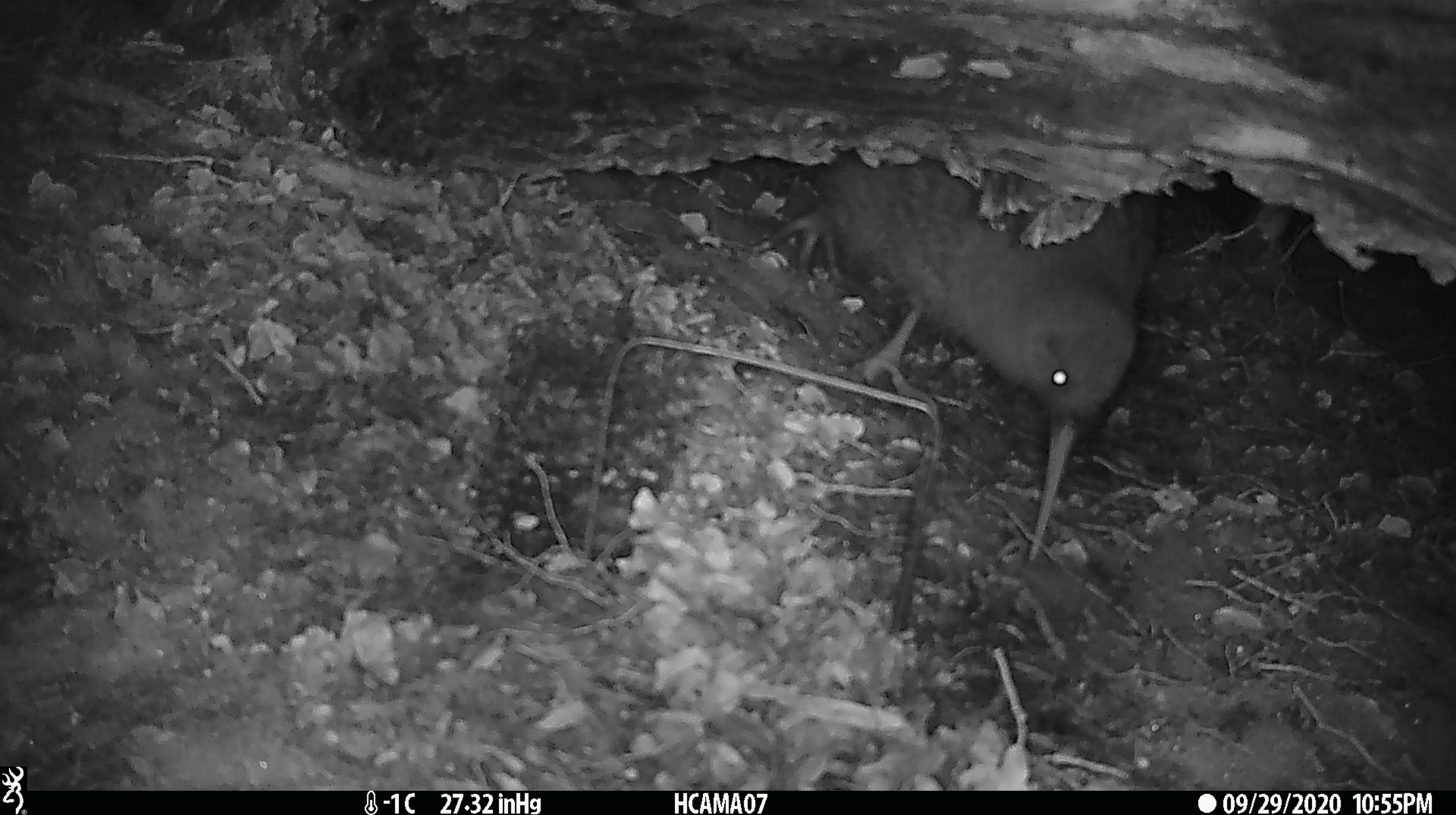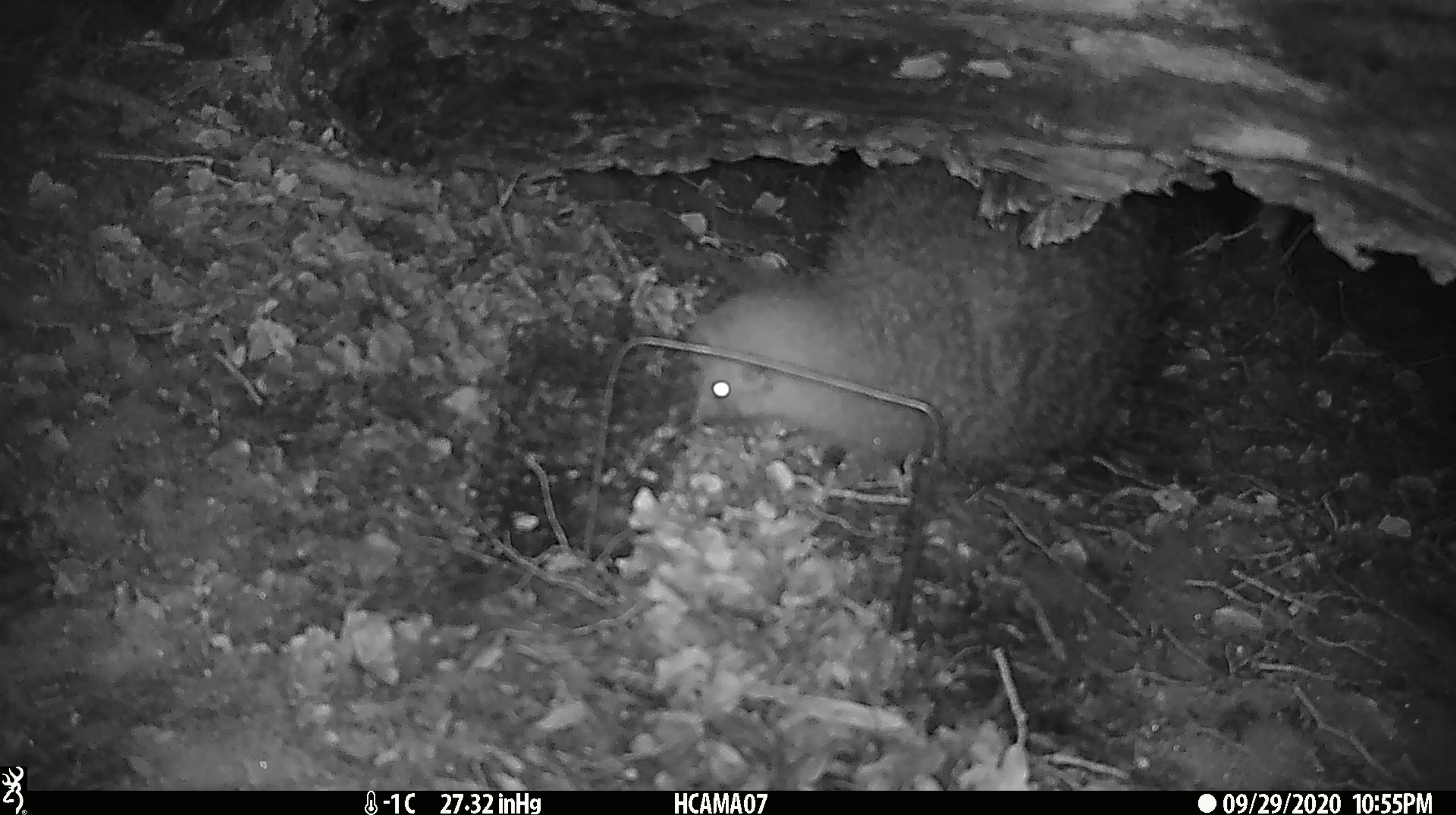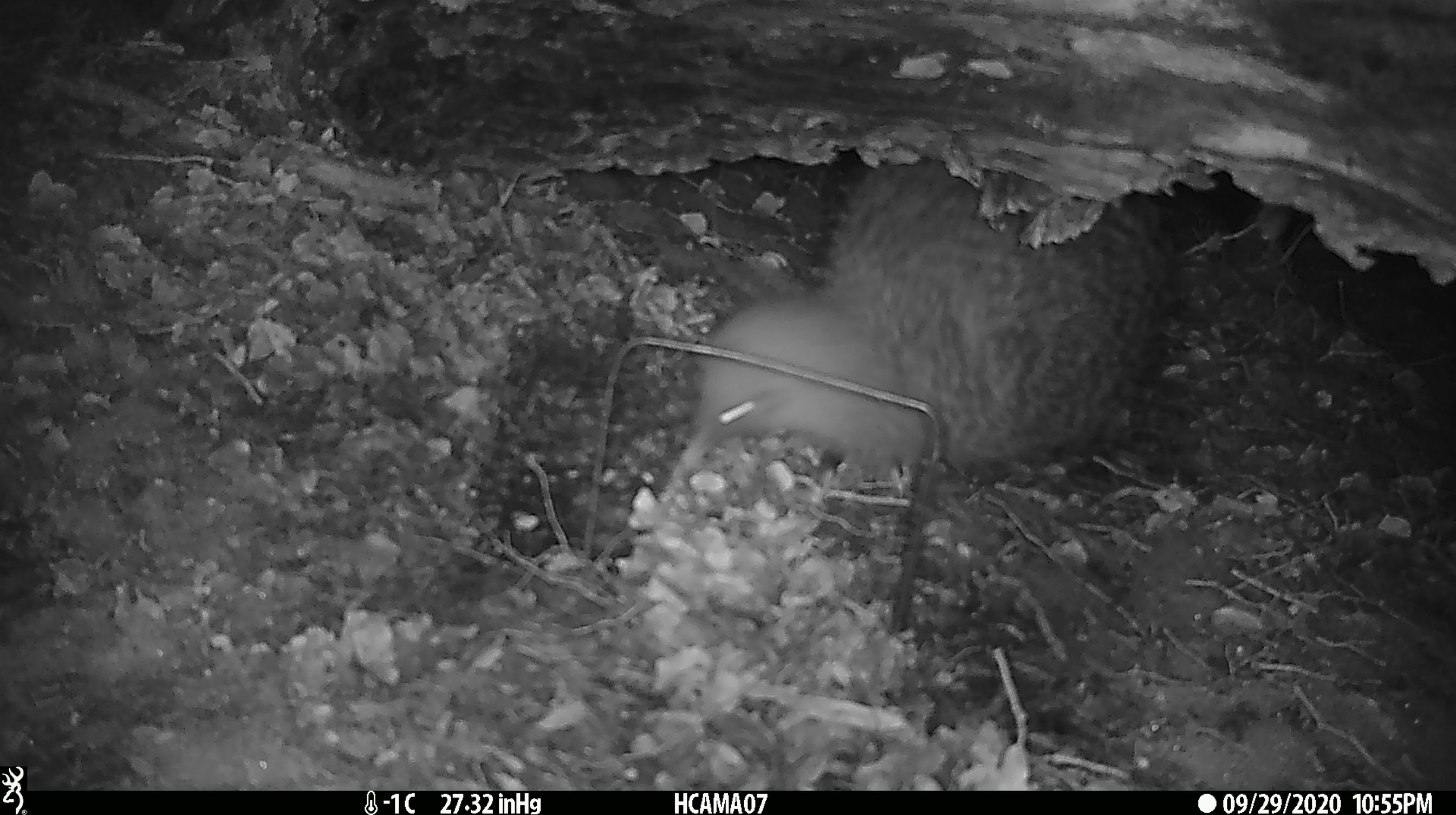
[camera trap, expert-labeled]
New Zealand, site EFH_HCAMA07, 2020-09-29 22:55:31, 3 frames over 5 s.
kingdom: Animalia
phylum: Chordata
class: Aves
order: Apterygiformes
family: Apterygidae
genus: Apteryx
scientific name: Apteryx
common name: kiwi